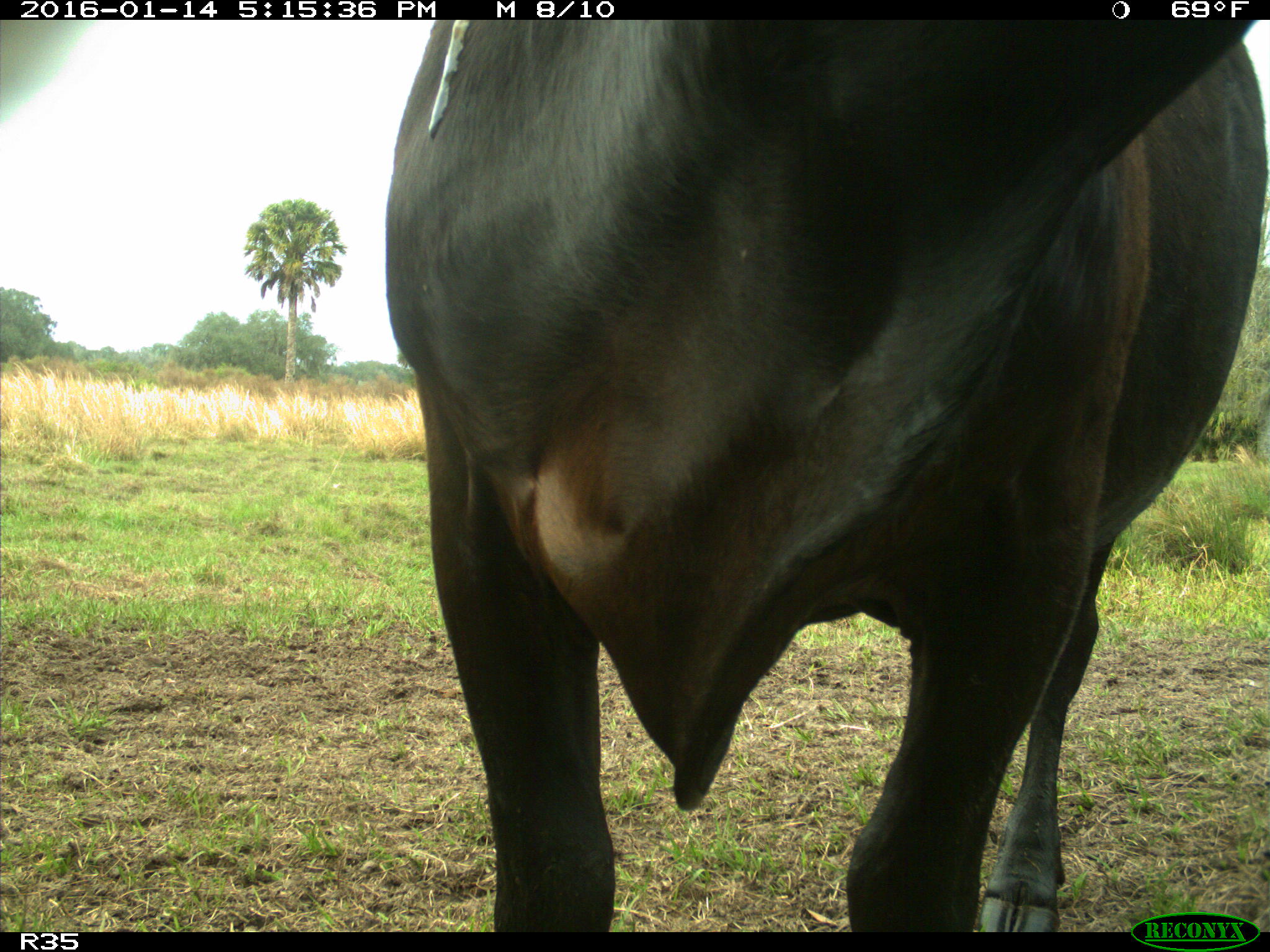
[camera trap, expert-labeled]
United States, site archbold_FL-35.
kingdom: Animalia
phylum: Chordata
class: Mammalia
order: Artiodactyla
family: Bovidae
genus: Bos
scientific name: Bos taurus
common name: domestic cow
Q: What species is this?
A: Bos taurus (domestic cow).